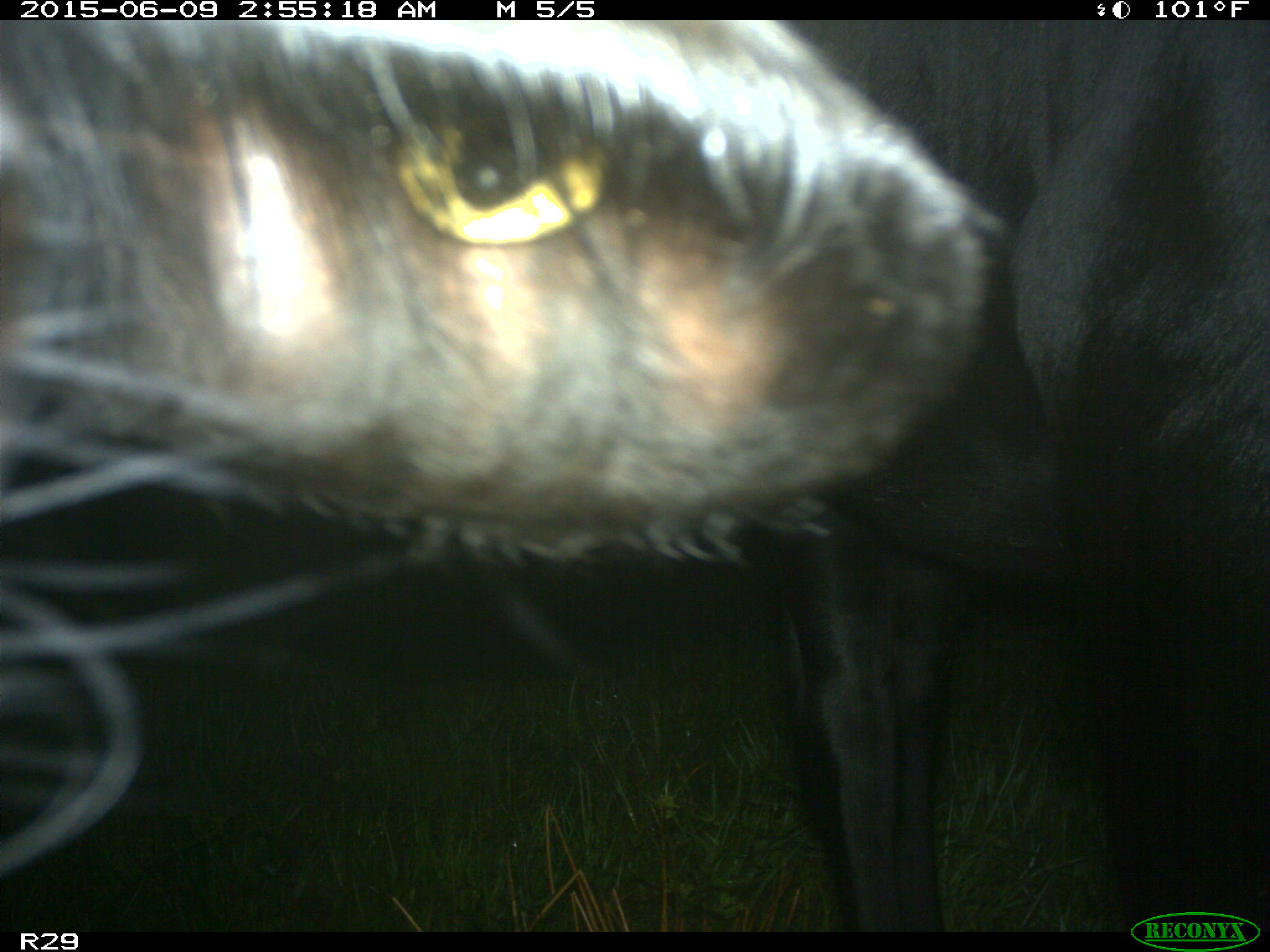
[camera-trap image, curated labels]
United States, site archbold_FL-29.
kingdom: Animalia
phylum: Chordata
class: Mammalia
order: Artiodactyla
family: Bovidae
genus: Bos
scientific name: Bos taurus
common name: domestic cow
Bos taurus (domestic cow).